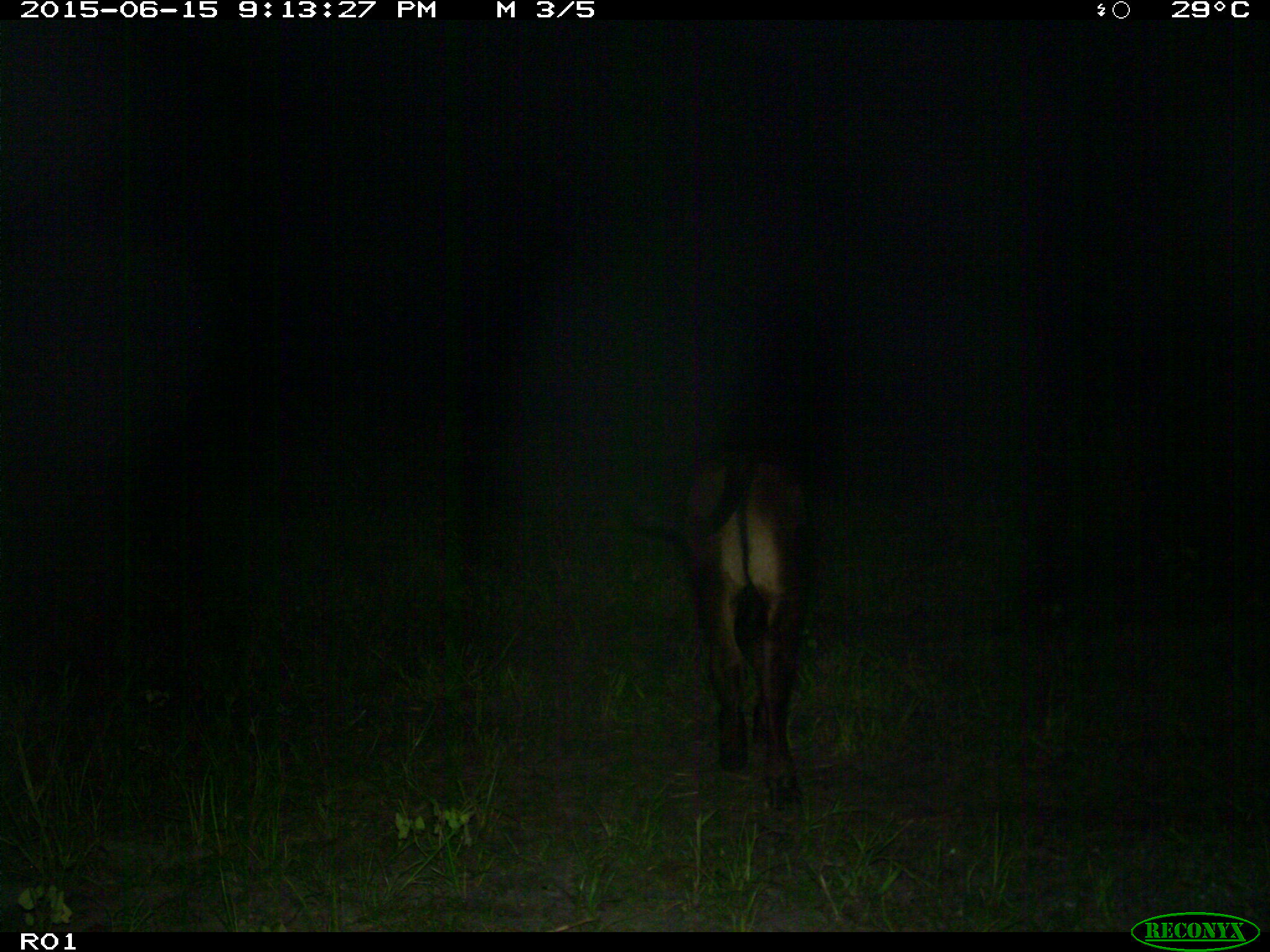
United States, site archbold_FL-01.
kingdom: Animalia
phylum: Chordata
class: Mammalia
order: Artiodactyla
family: Bovidae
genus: Bos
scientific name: Bos taurus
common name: domestic cow